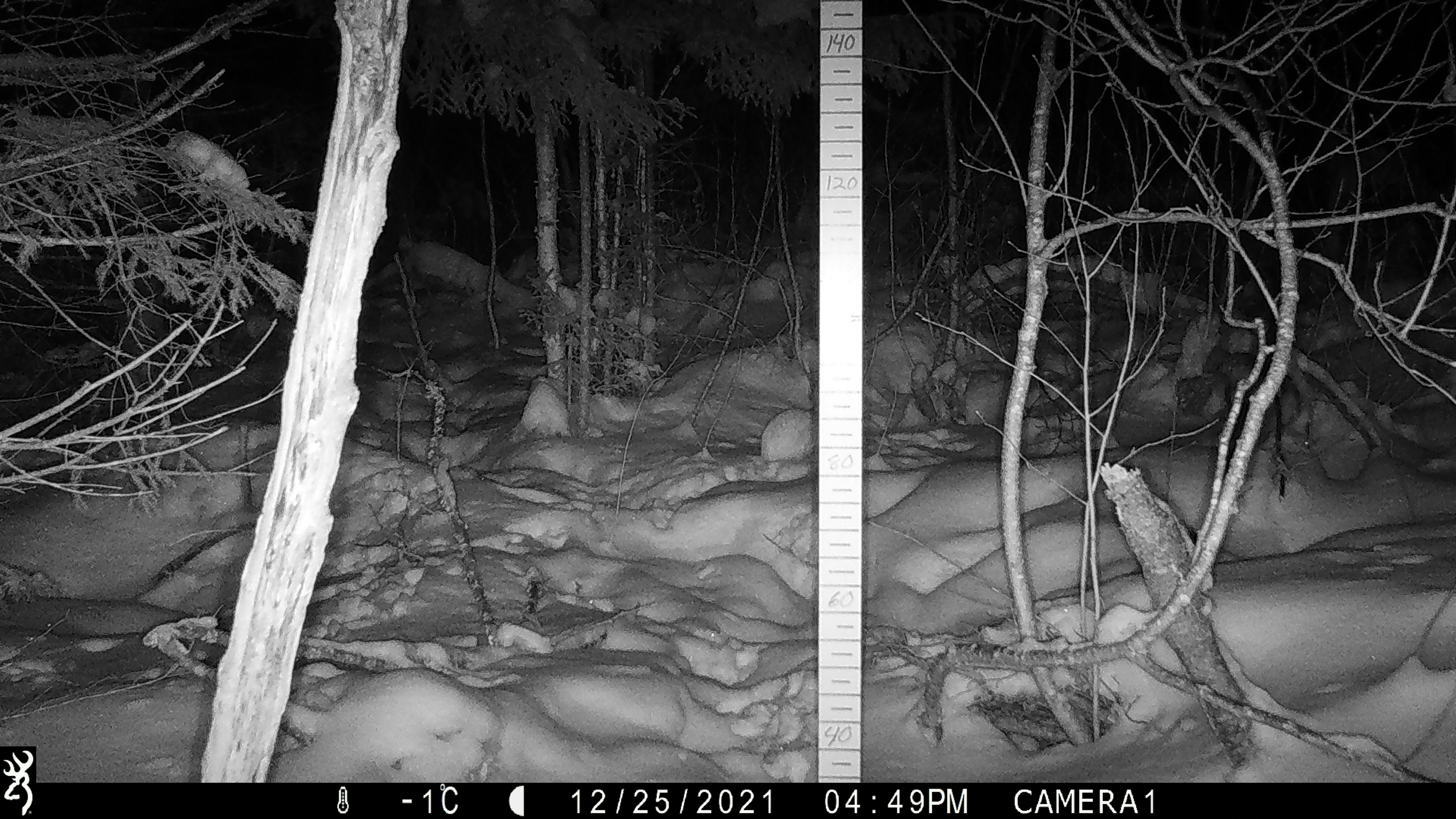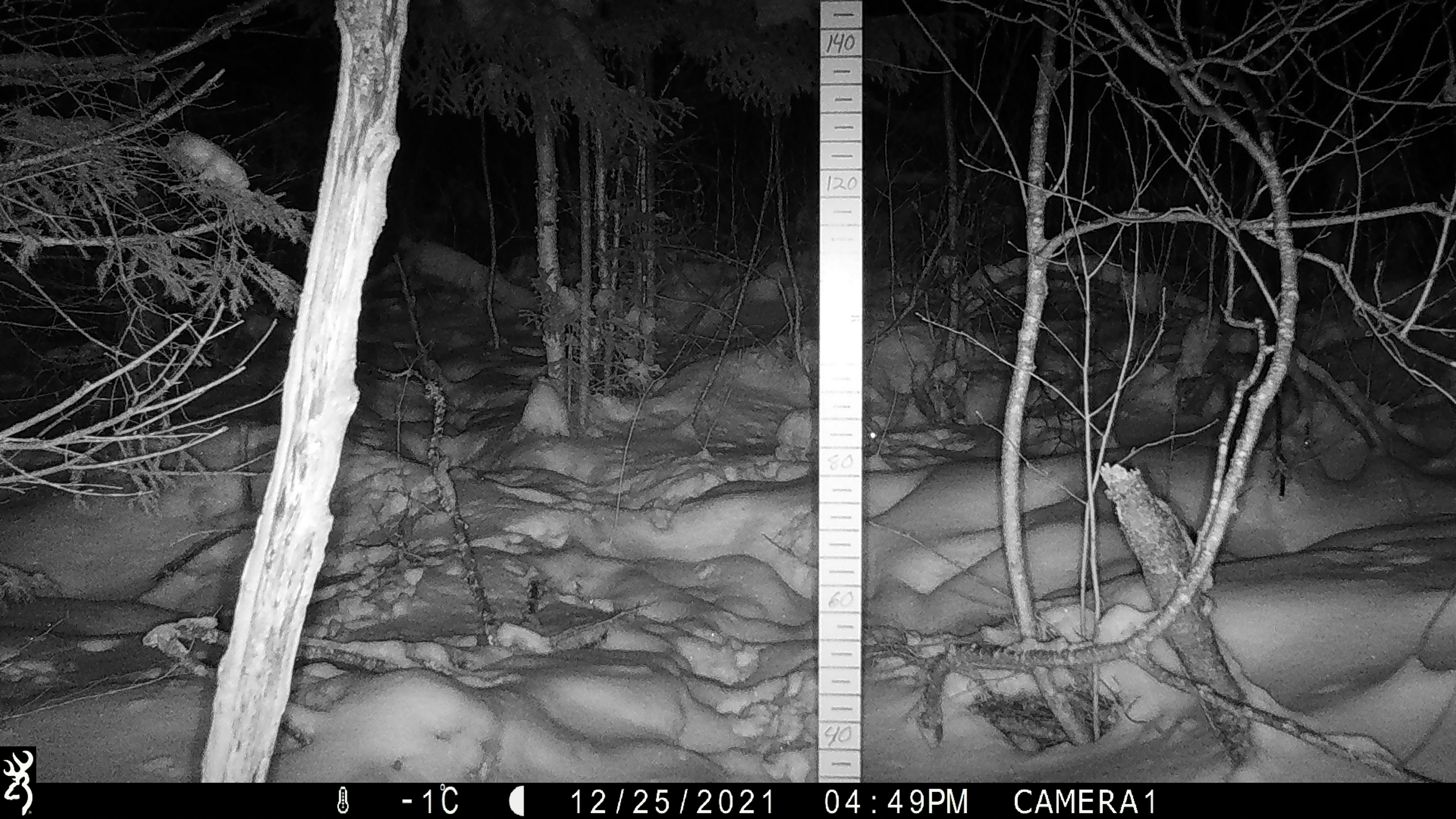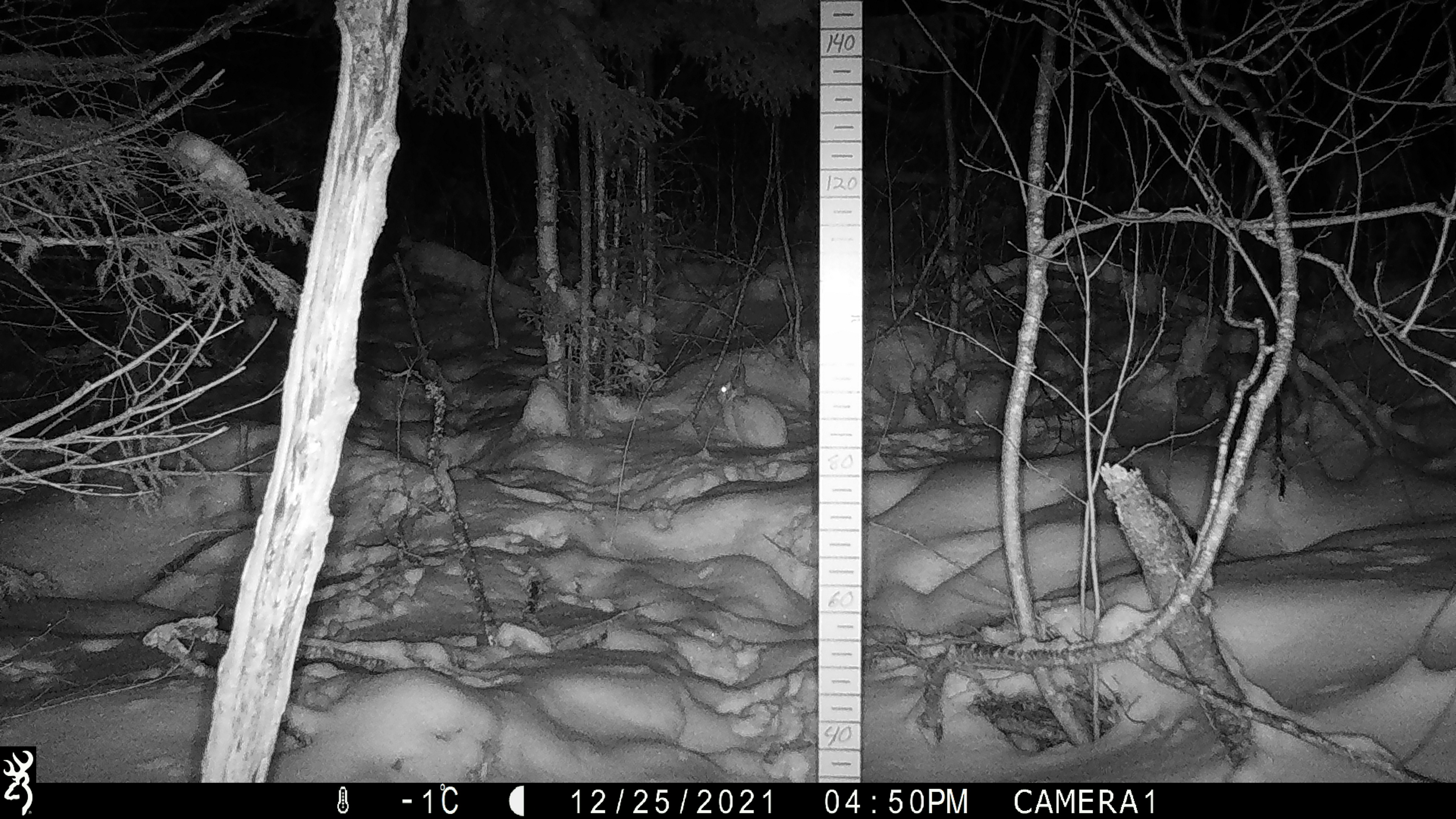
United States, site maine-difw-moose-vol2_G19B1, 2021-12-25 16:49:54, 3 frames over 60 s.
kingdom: Animalia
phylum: Chordata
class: Mammalia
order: Lagomorpha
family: Leporidae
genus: Lepus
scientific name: Lepus americanus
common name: snowshoe hare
Snowshoe hare (Lepus americanus).